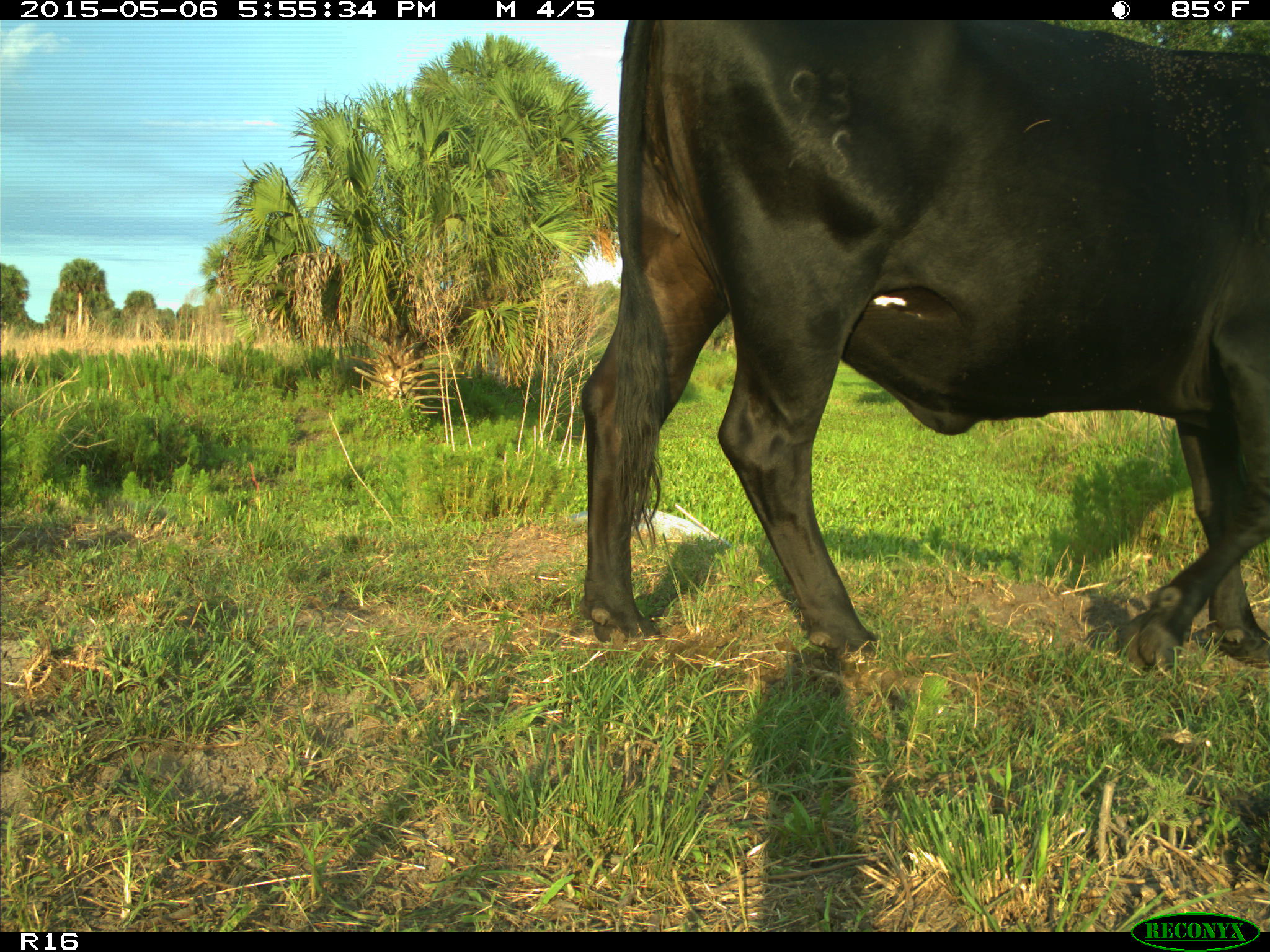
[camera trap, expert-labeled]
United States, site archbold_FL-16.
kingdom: Animalia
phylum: Chordata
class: Mammalia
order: Artiodactyla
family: Bovidae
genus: Bos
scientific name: Bos taurus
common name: domestic cow